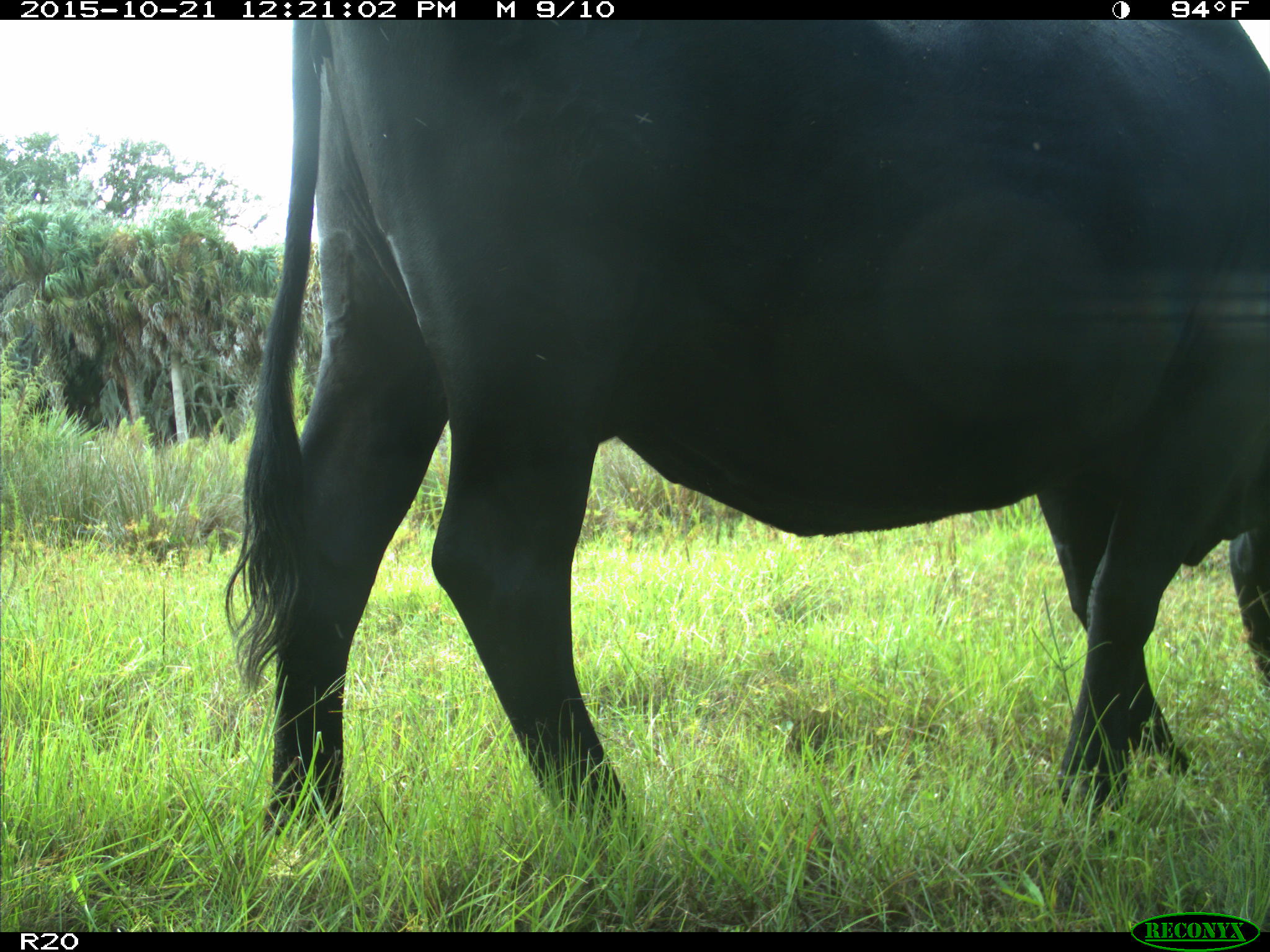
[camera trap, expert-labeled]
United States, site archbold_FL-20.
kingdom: Animalia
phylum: Chordata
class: Mammalia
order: Artiodactyla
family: Bovidae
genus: Bos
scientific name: Bos taurus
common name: domestic cow